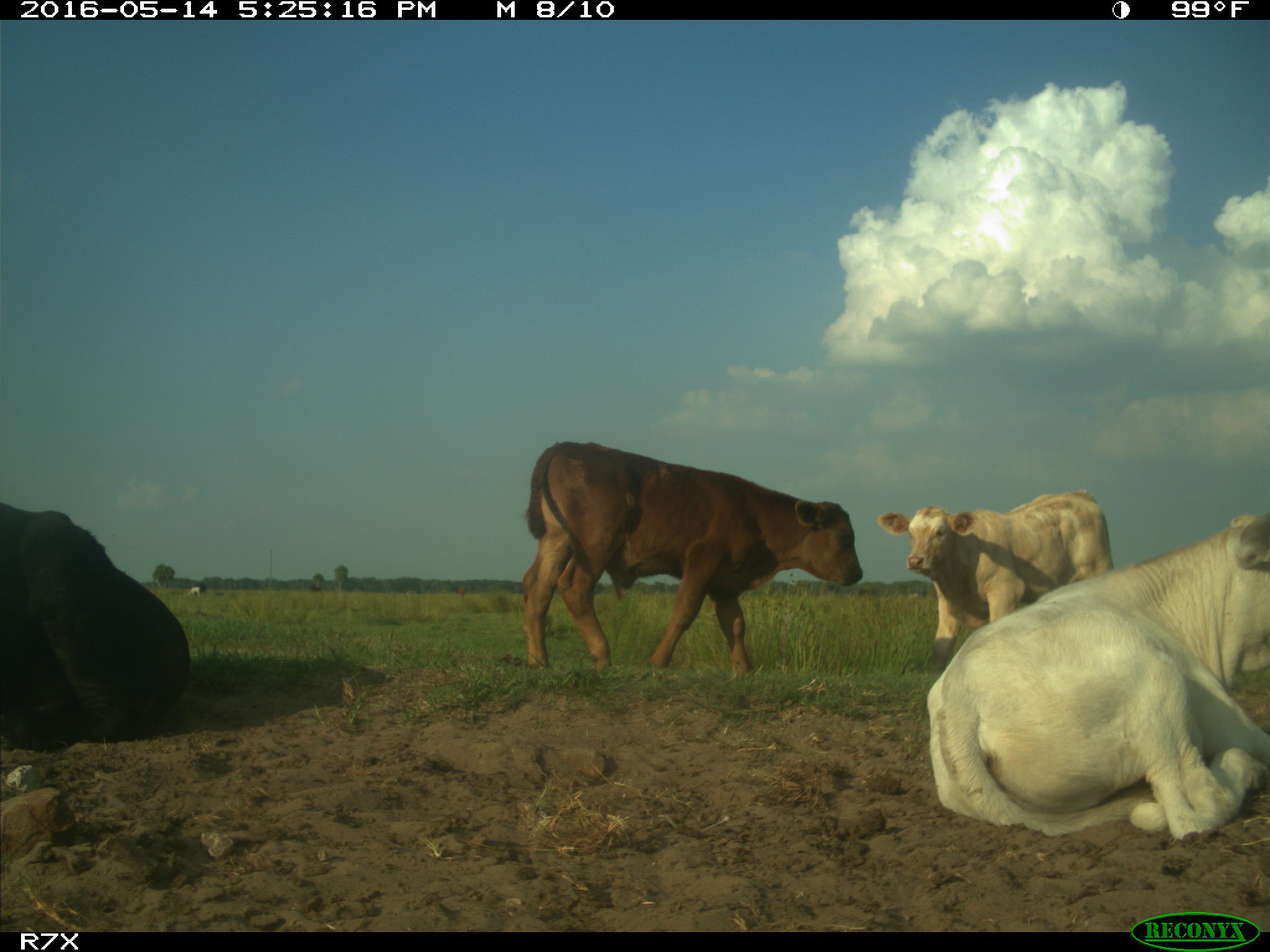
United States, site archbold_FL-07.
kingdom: Animalia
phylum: Chordata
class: Mammalia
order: Artiodactyla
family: Bovidae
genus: Bos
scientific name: Bos taurus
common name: domestic cow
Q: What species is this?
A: Bos taurus (domestic cow).